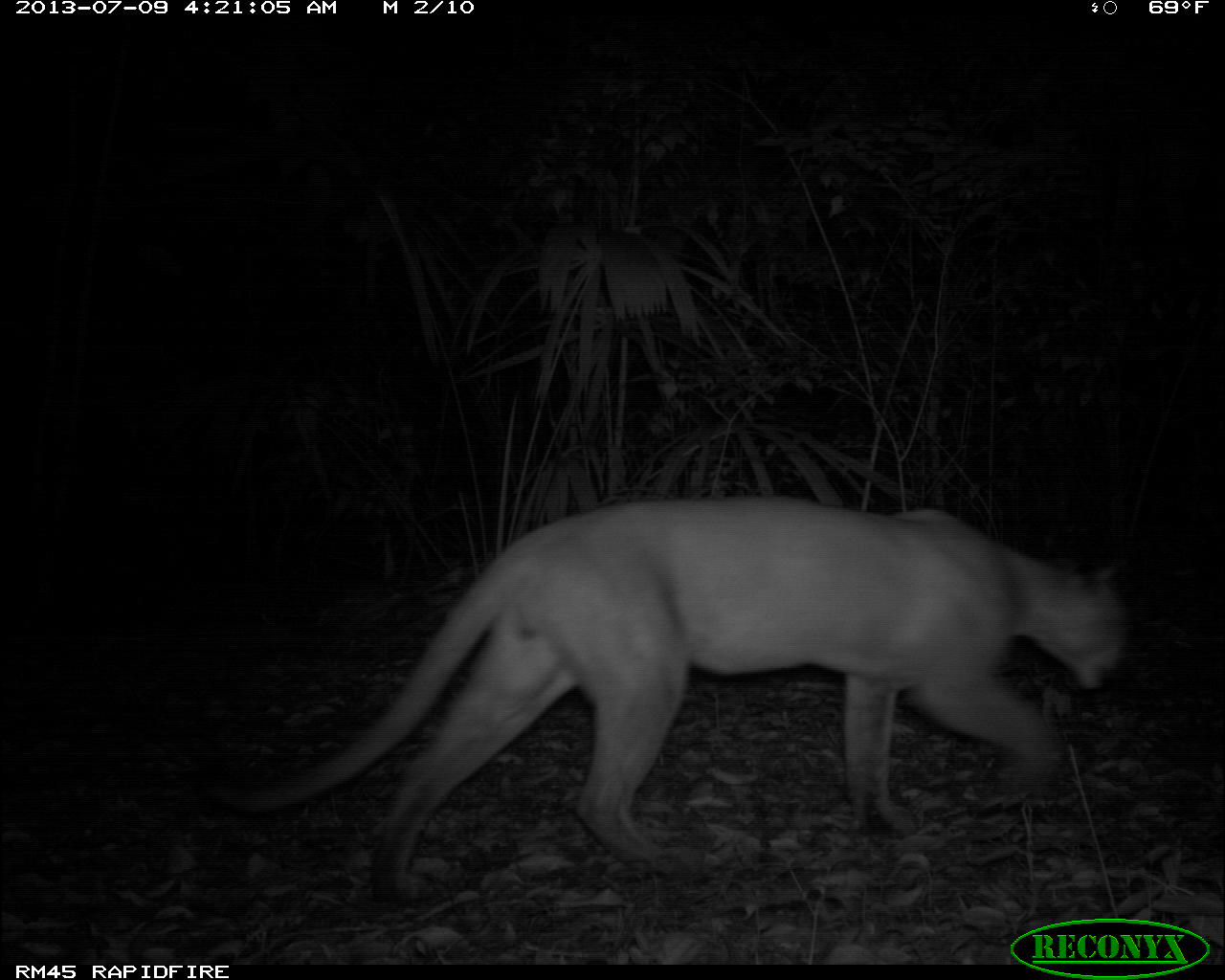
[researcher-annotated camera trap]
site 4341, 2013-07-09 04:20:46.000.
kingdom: Animalia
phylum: Chordata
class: Mammalia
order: Carnivora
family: Felidae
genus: Puma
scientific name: Puma concolor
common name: mountain lion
Puma concolor (mountain lion), count 1, sex male.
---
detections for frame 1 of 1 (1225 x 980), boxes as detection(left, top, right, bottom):
puma concolor: detection(206, 495, 1129, 903)